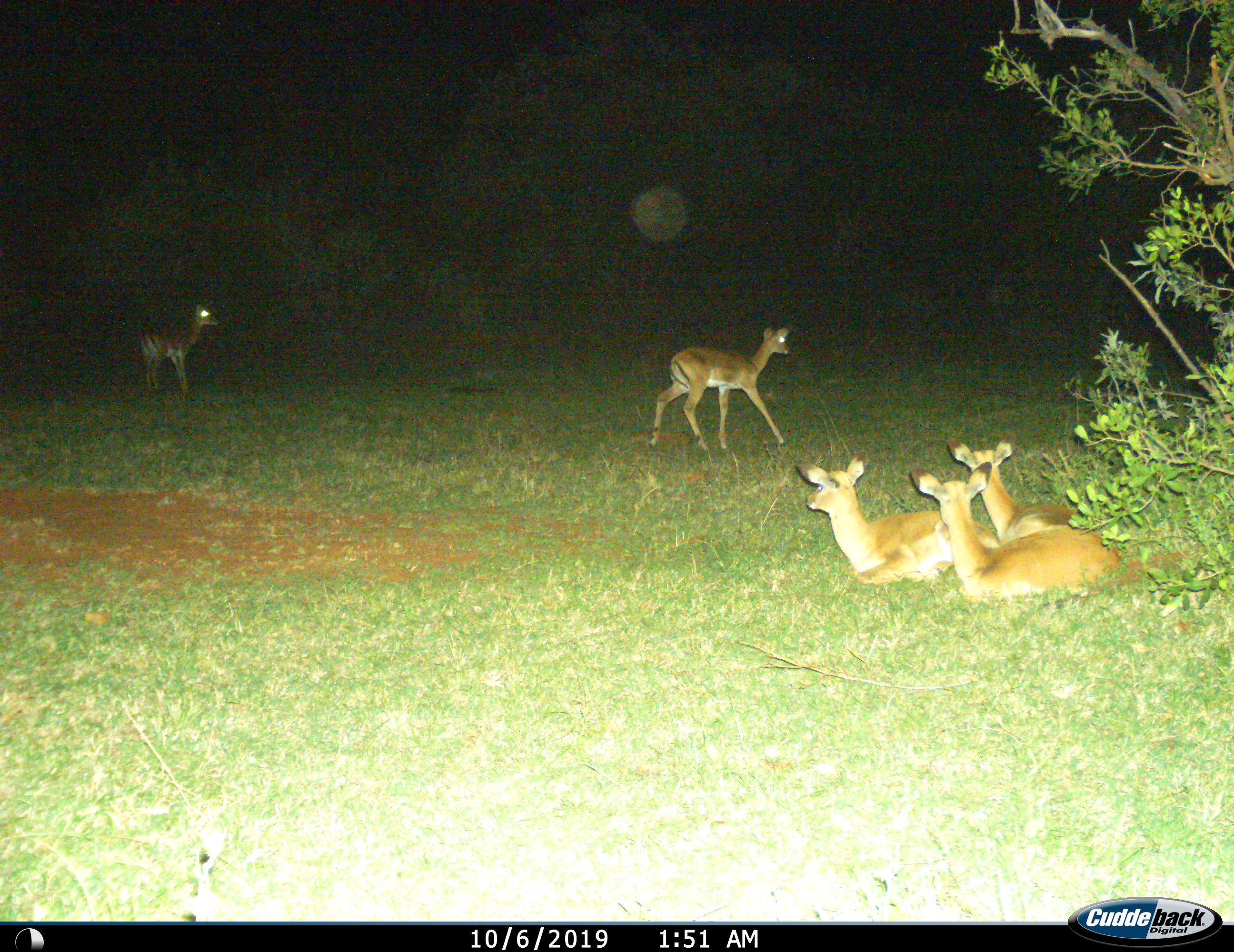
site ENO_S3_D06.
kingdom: Animalia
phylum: Chordata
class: Mammalia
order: Artiodactyla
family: Bovidae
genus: Aepyceros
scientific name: Aepyceros melampus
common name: impala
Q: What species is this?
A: Impala (Aepyceros melampus).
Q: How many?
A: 5.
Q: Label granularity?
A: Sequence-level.